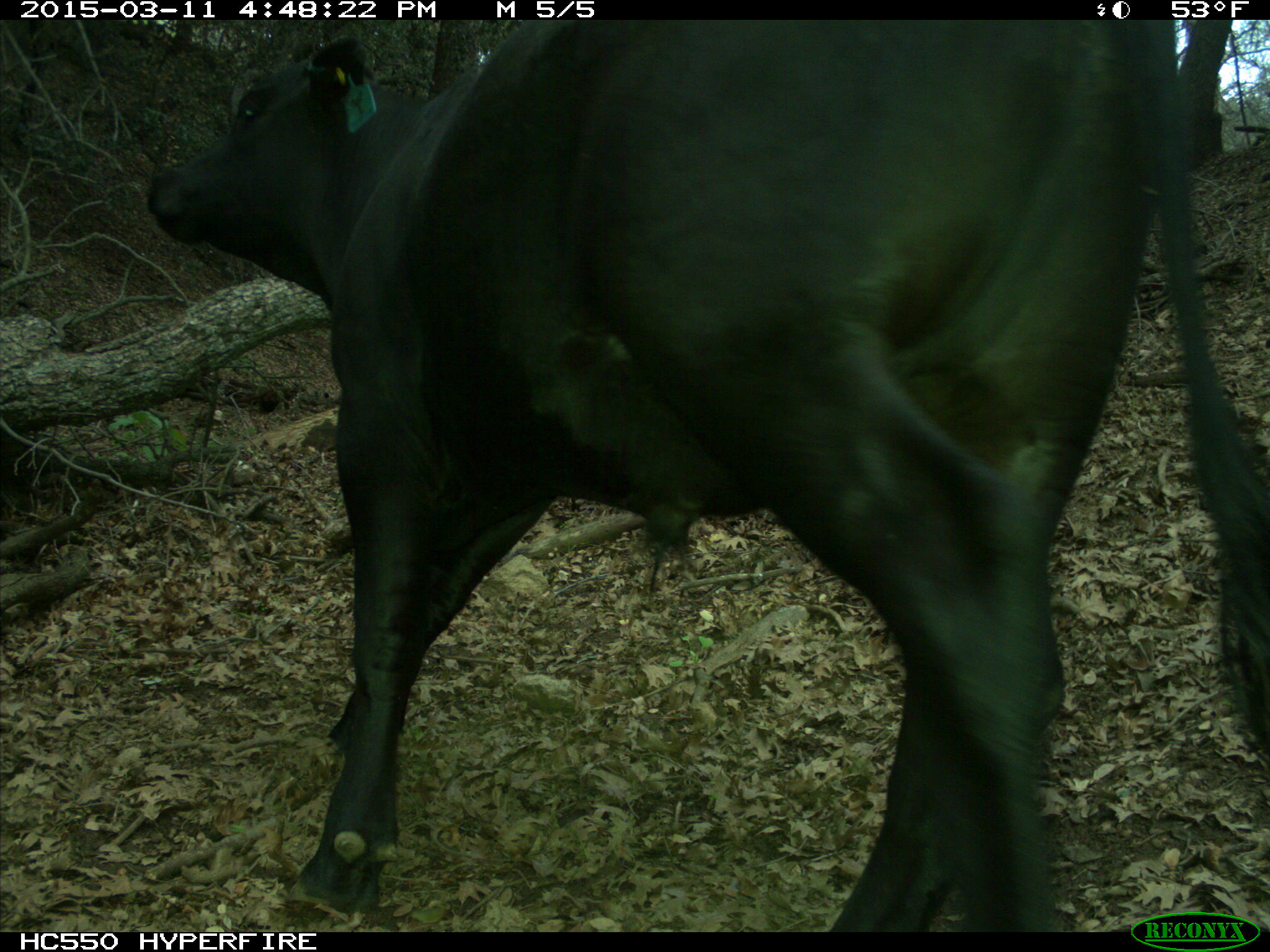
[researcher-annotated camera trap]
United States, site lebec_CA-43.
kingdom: Animalia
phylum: Chordata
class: Mammalia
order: Artiodactyla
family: Bovidae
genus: Bos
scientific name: Bos taurus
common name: domestic cow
Bos taurus (domestic cow).